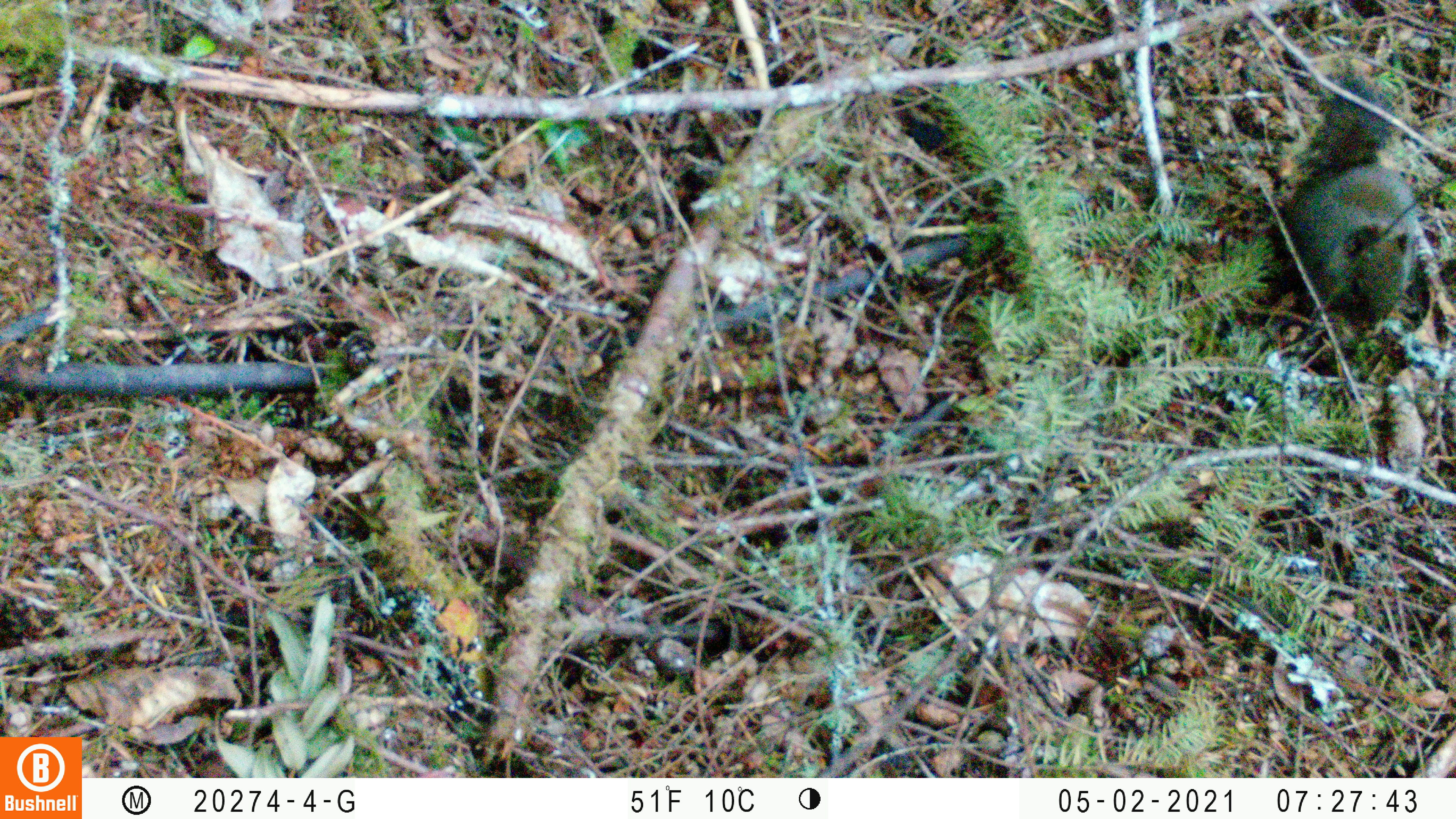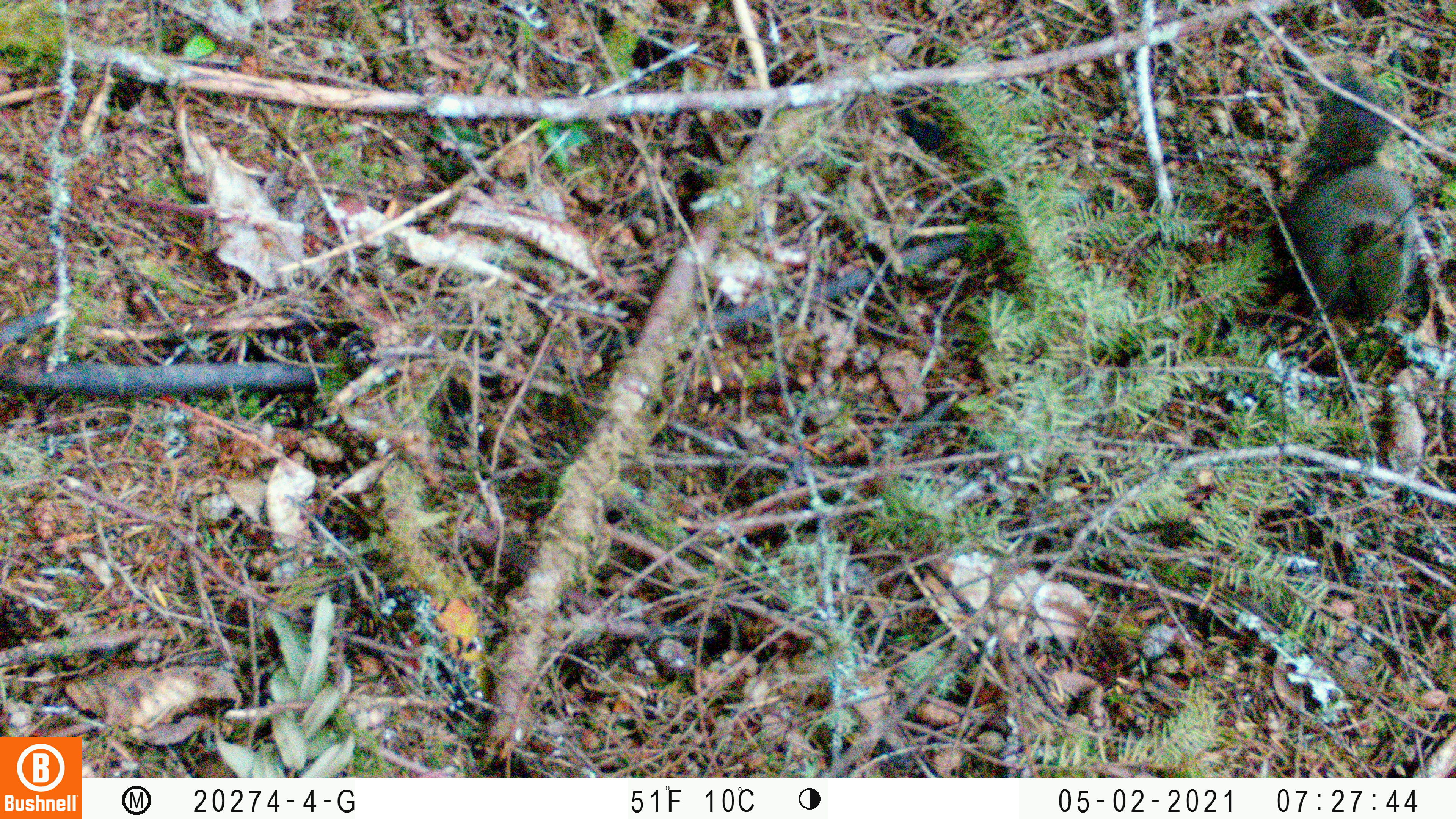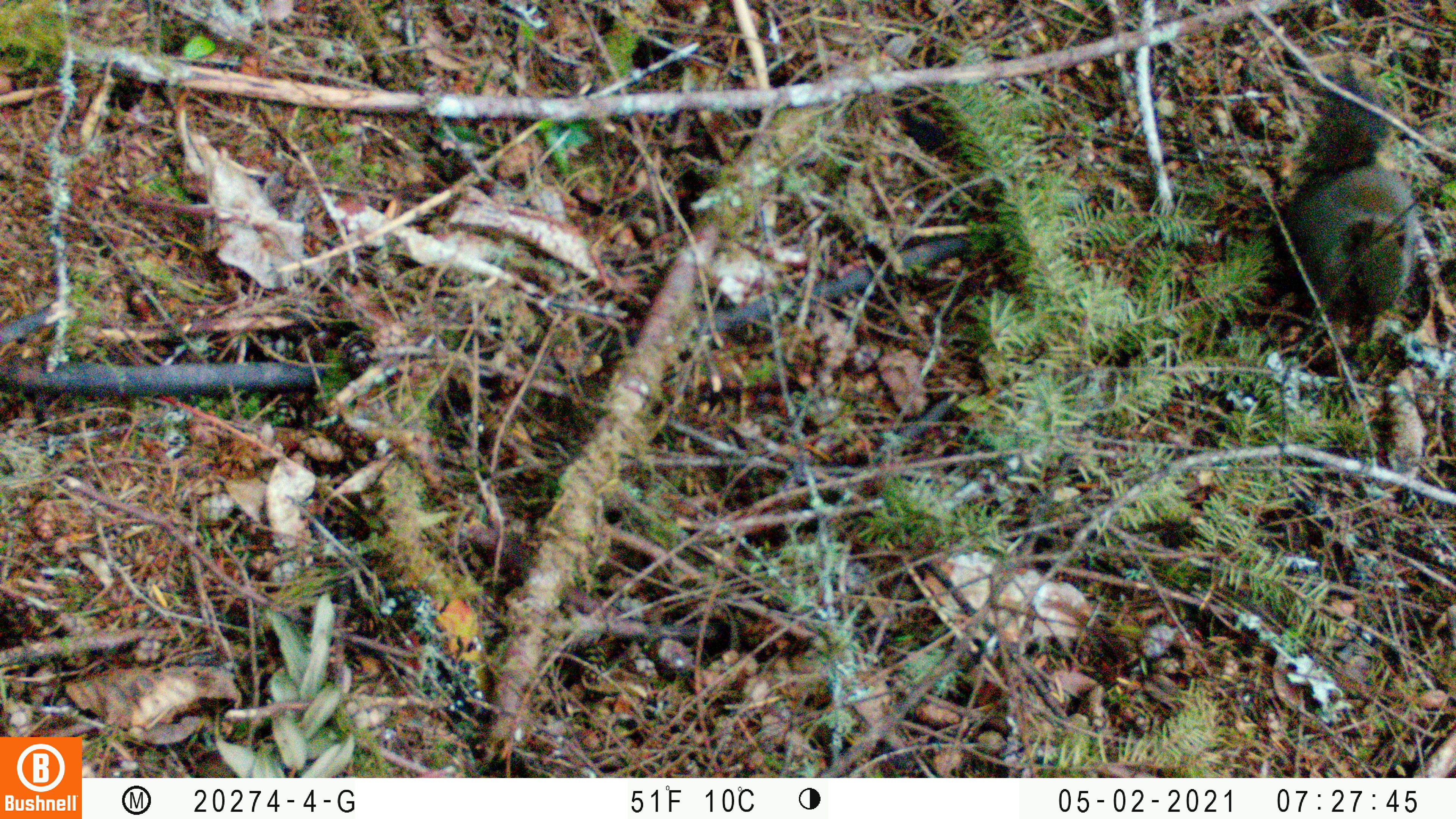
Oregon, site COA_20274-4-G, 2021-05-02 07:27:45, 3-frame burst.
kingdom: Animalia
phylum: Chordata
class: Mammalia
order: Rodentia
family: Sciuridae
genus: Tamiasciurus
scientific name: Tamiasciurus douglasii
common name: douglas squirrel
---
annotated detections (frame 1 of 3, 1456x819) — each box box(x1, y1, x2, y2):
douglas squirrel: box(1261, 47, 1432, 336)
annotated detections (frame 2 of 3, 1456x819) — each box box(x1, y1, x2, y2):
douglas squirrel: box(1246, 48, 1422, 332)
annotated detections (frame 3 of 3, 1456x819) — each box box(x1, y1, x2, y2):
douglas squirrel: box(1269, 55, 1427, 327)